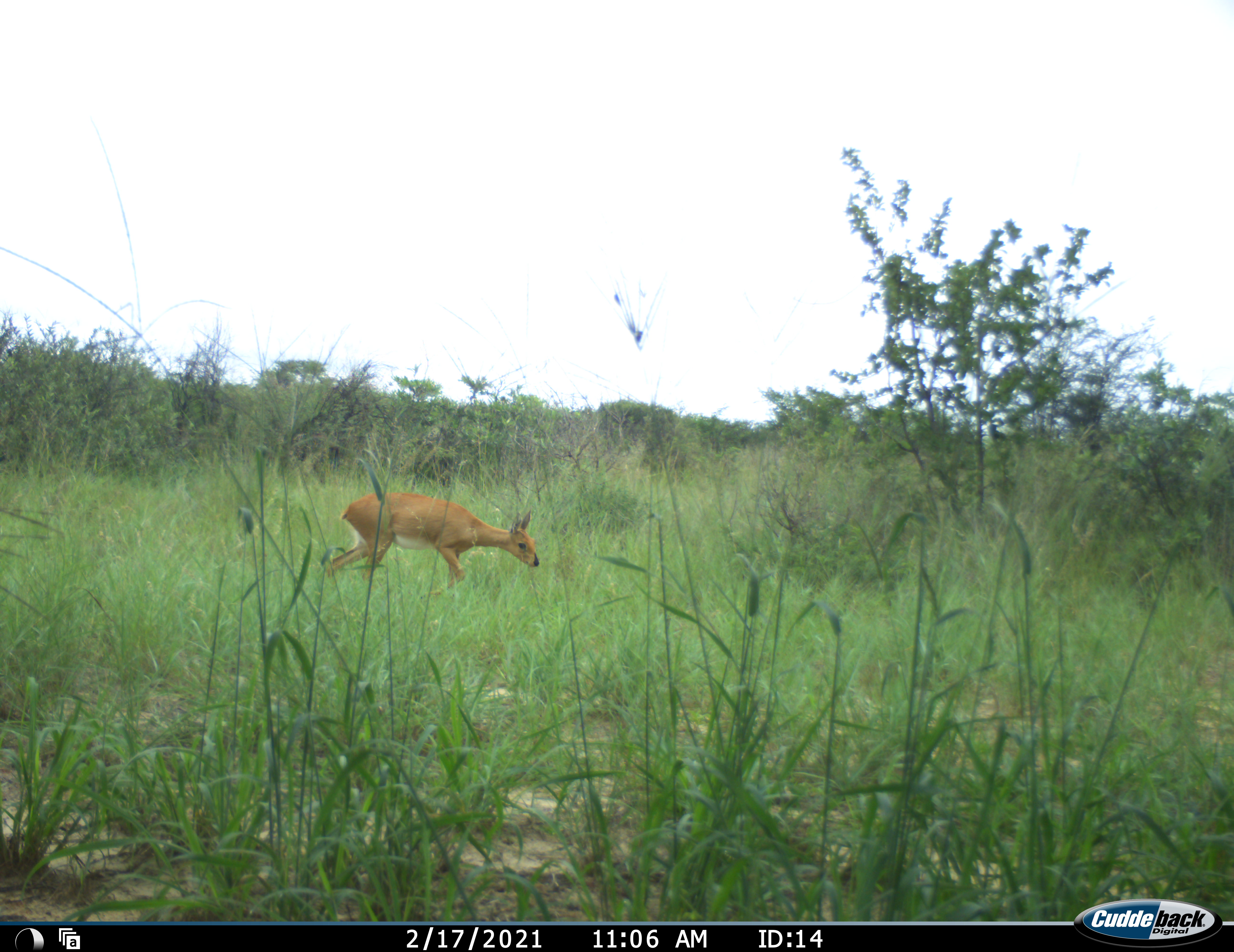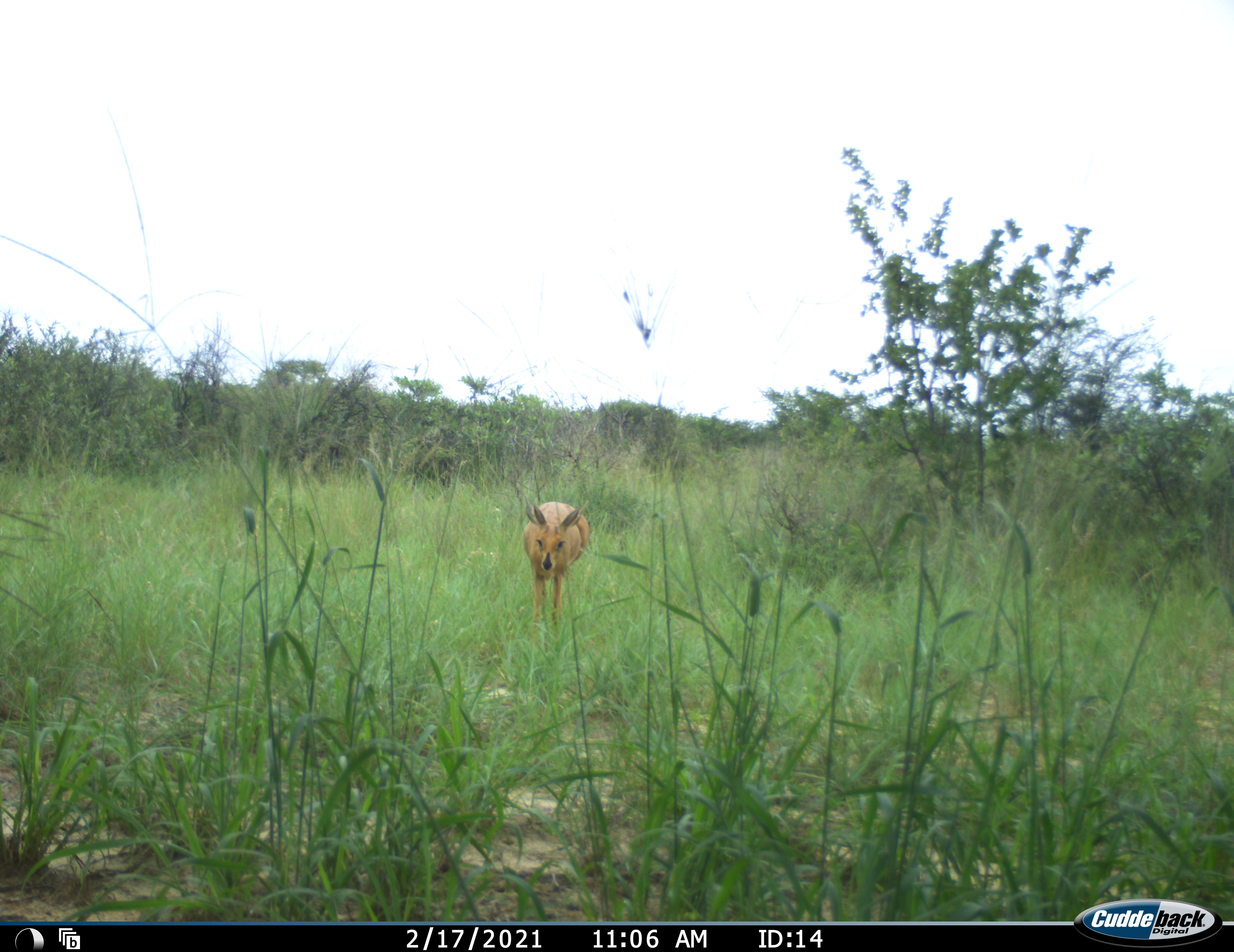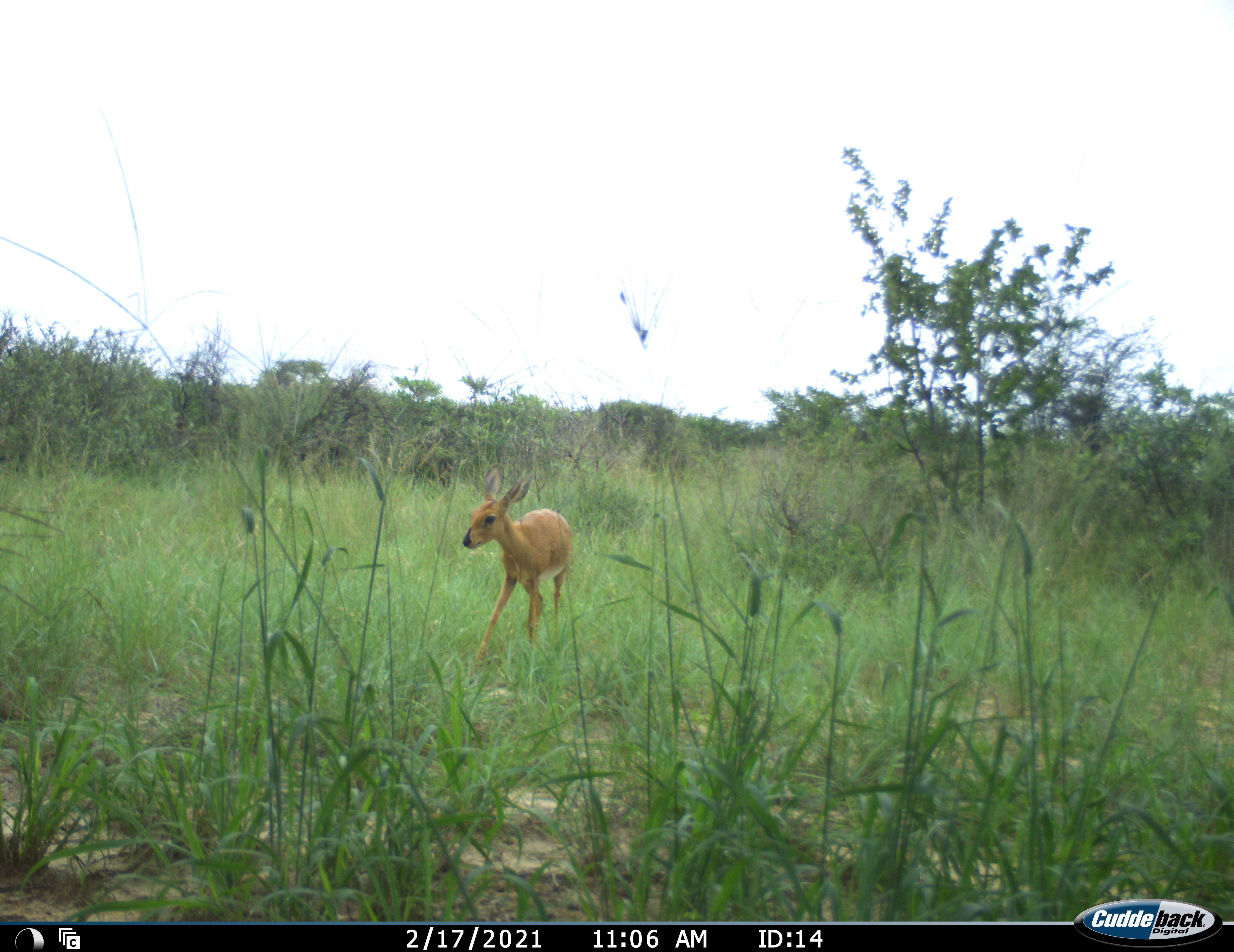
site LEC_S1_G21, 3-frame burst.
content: unidentified animal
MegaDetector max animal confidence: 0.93